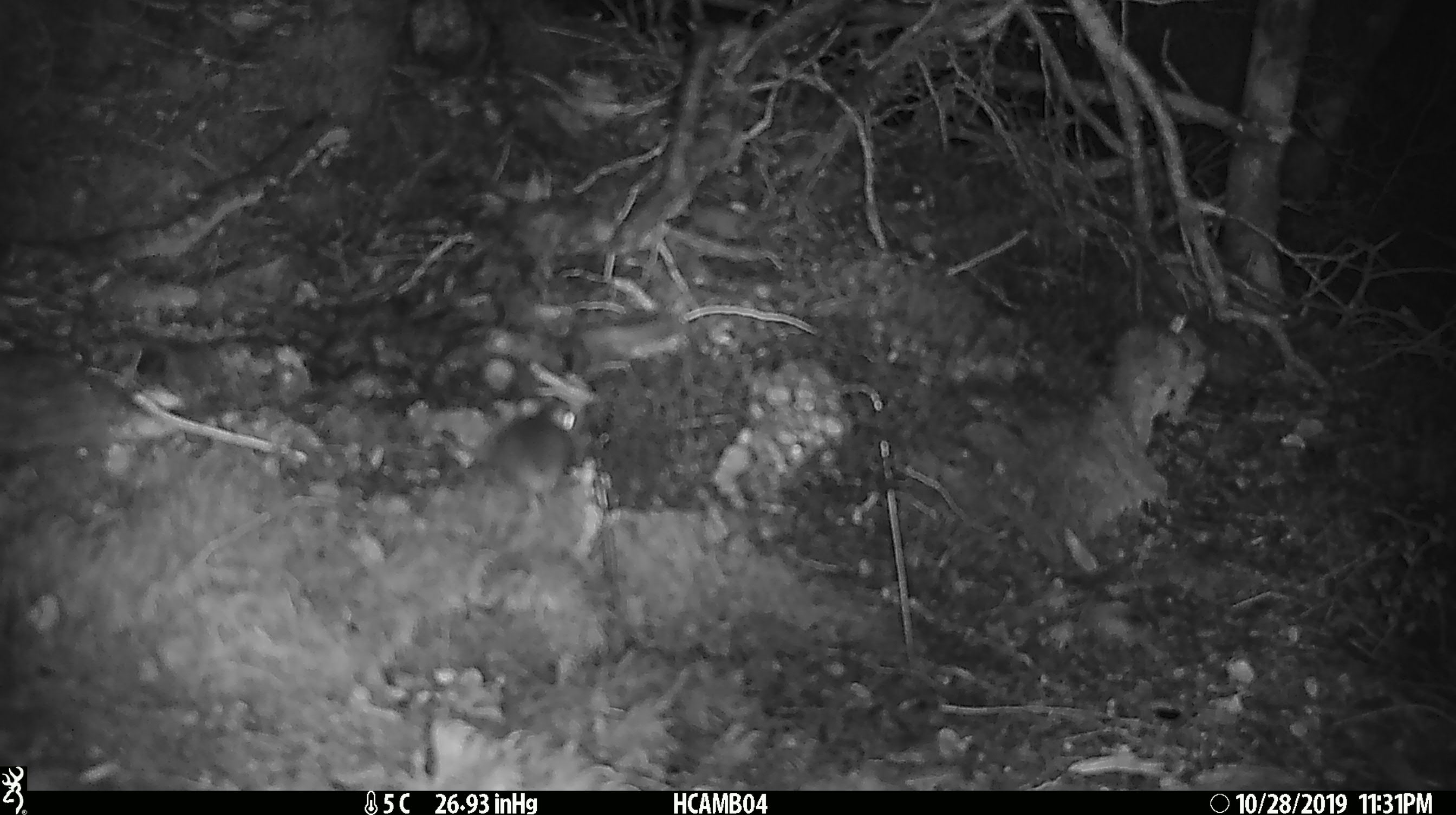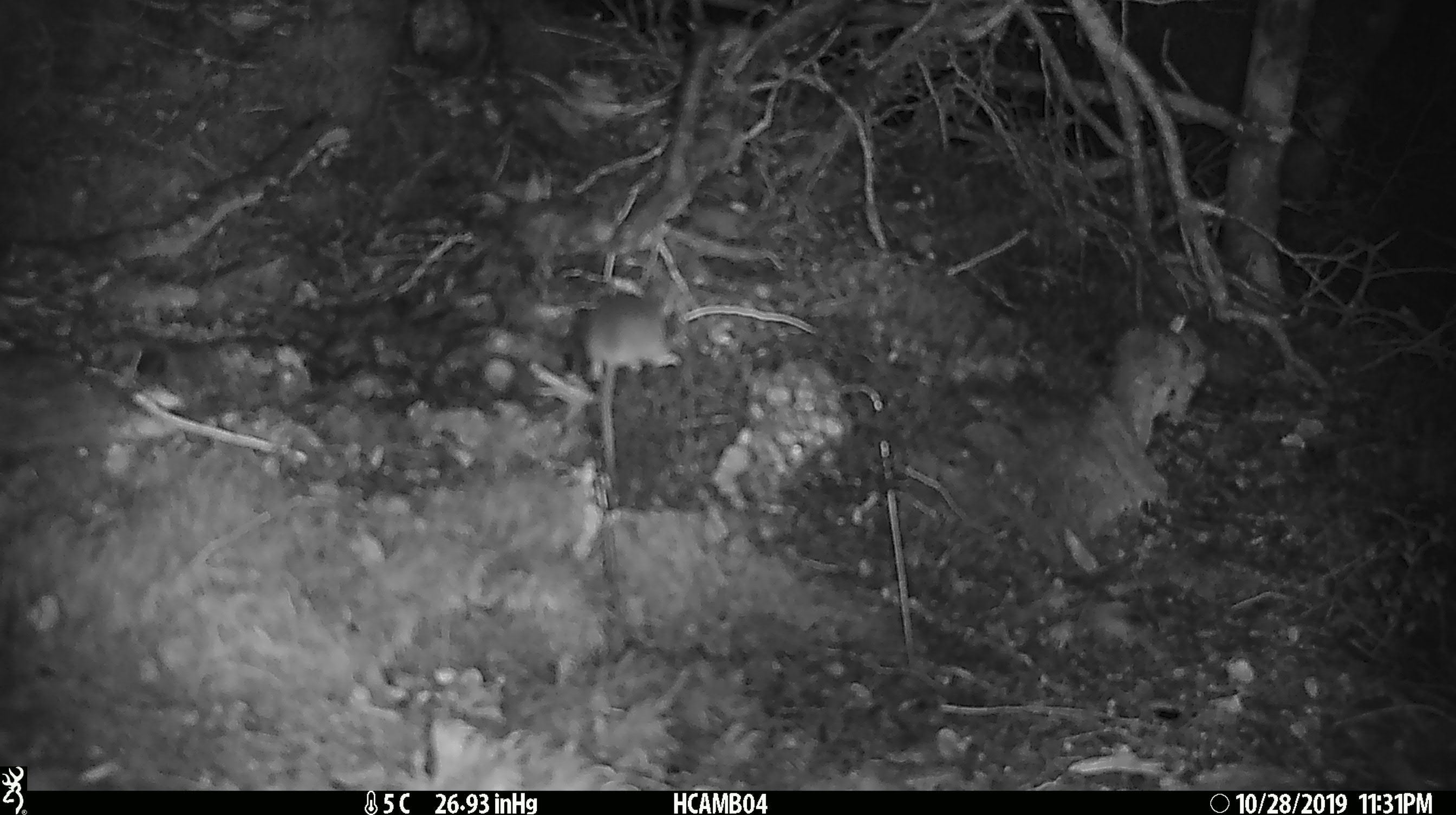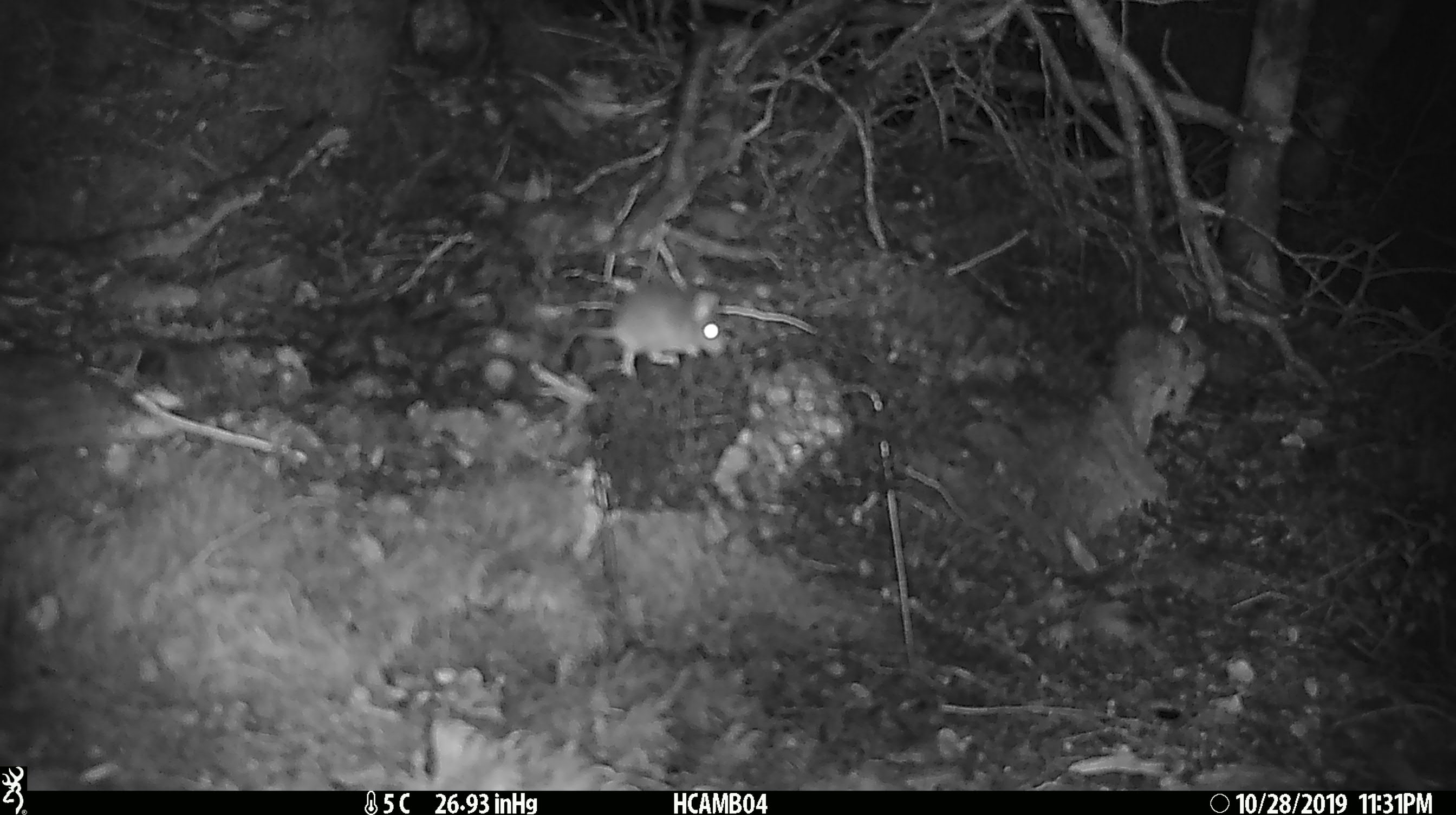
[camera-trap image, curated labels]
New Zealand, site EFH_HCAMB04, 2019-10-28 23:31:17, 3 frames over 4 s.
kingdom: Animalia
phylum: Chordata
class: Mammalia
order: Rodentia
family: Muridae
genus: Mus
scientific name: Mus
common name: mouse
Mouse (Mus).